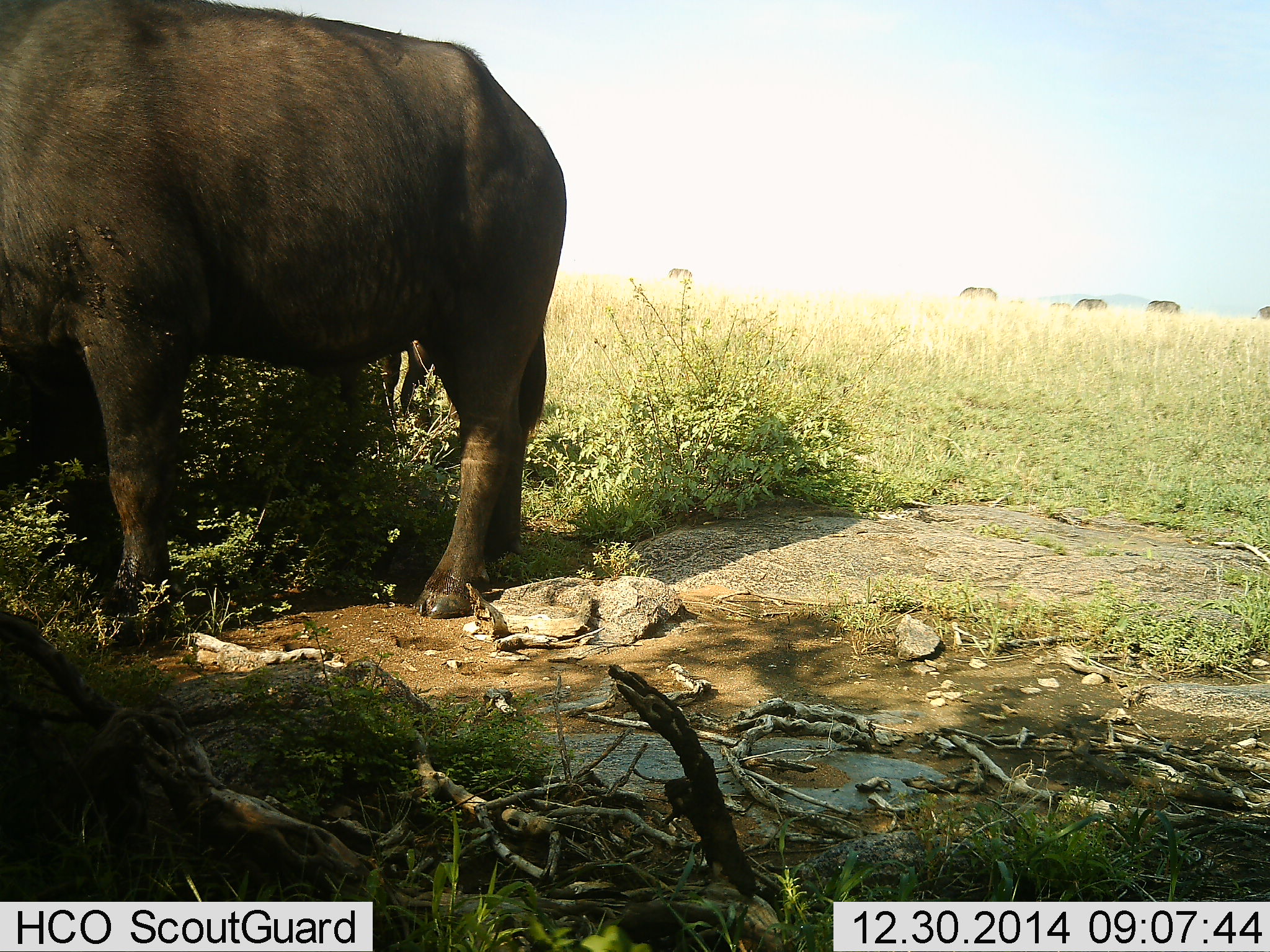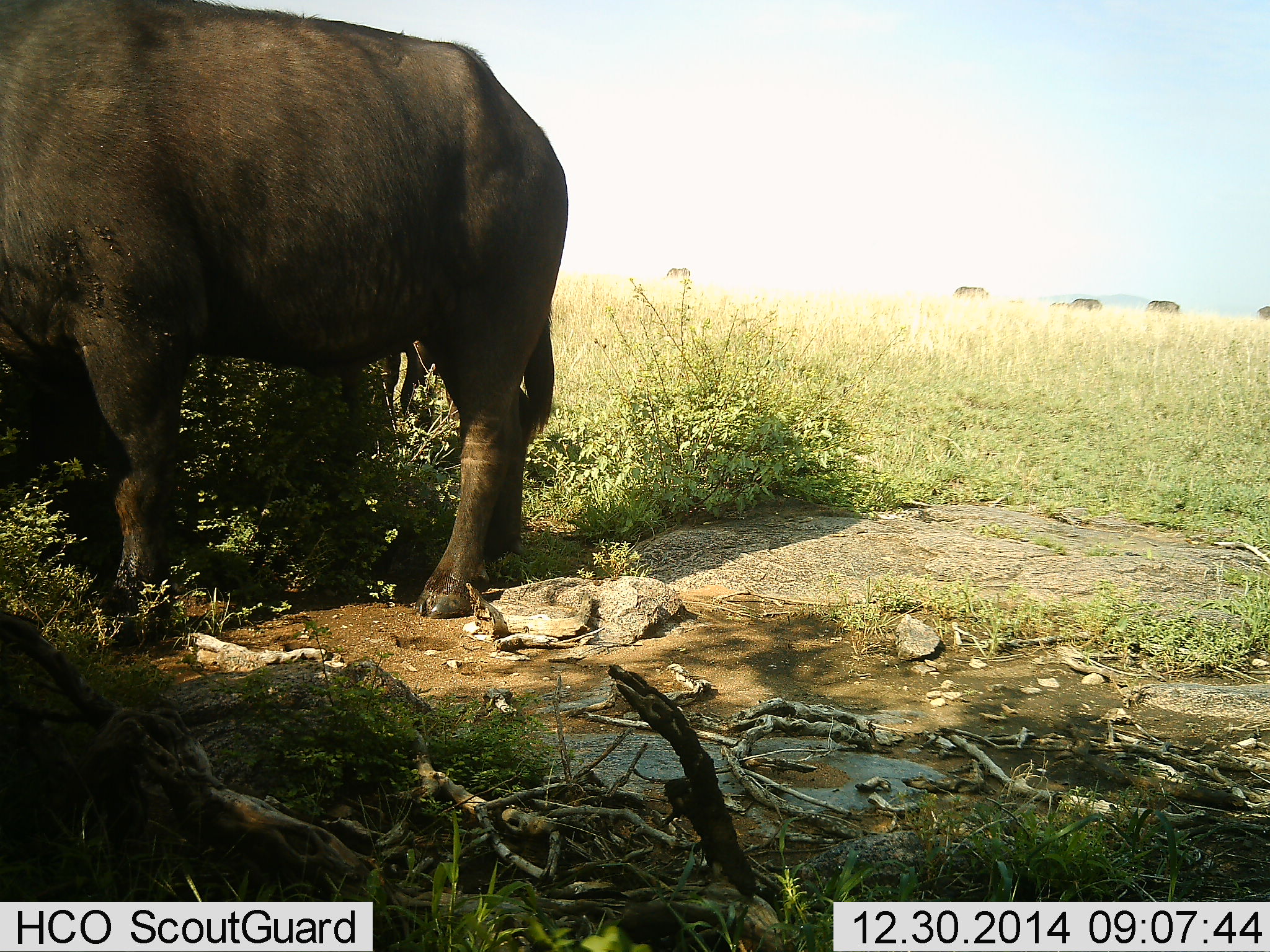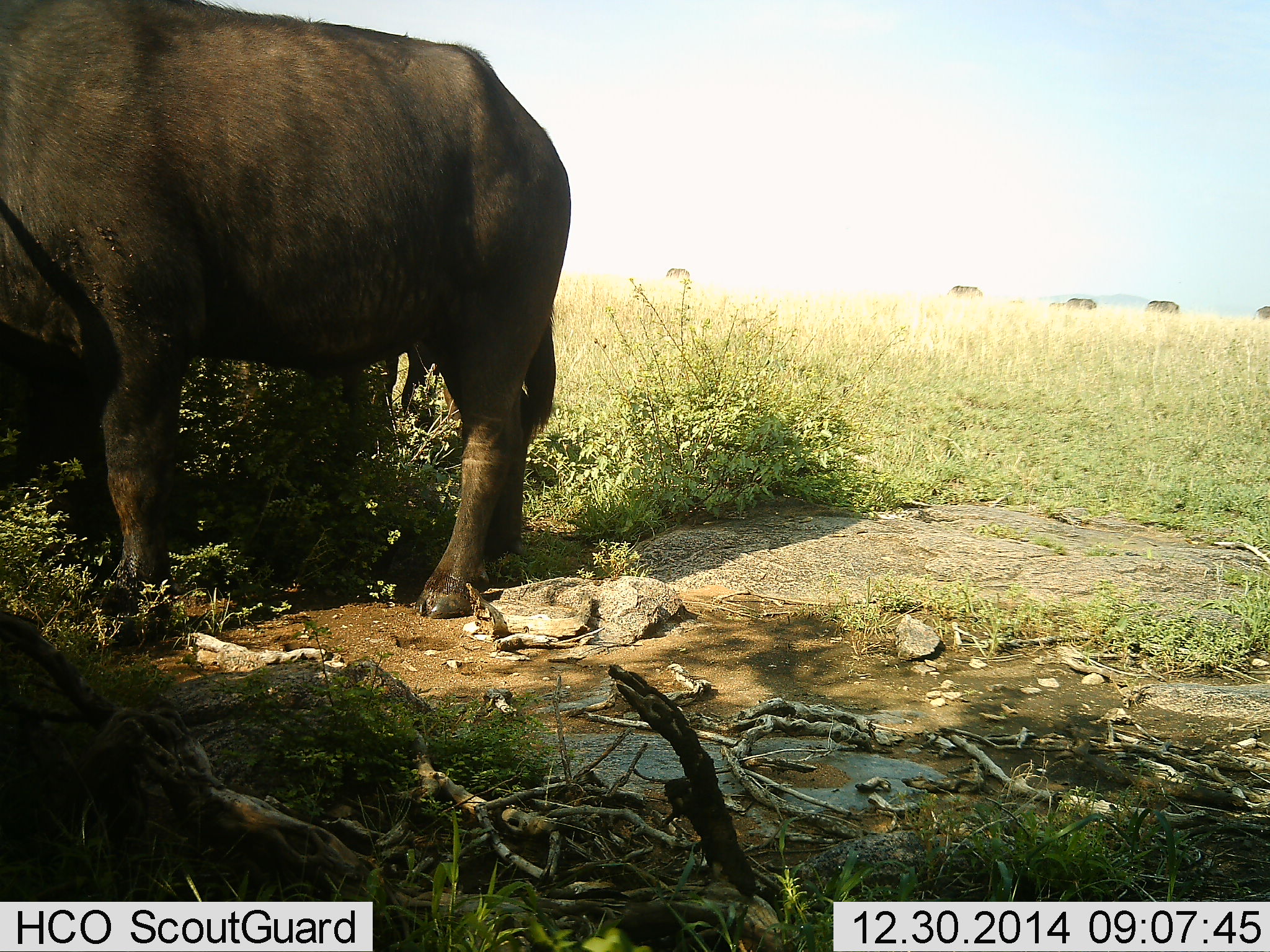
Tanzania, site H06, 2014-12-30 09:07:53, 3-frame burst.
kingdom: Animalia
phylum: Chordata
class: Mammalia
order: Artiodactyla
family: Bovidae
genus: Syncerus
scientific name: Syncerus caffer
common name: cape buffalo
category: buffalo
Buffalo (cape buffalo) (Syncerus caffer), count 1. Behavior (volunteer vote fractions): standing 90%, resting 0%, moving 20%, interacting 0%. Young present (vote fraction): 0%. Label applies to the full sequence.